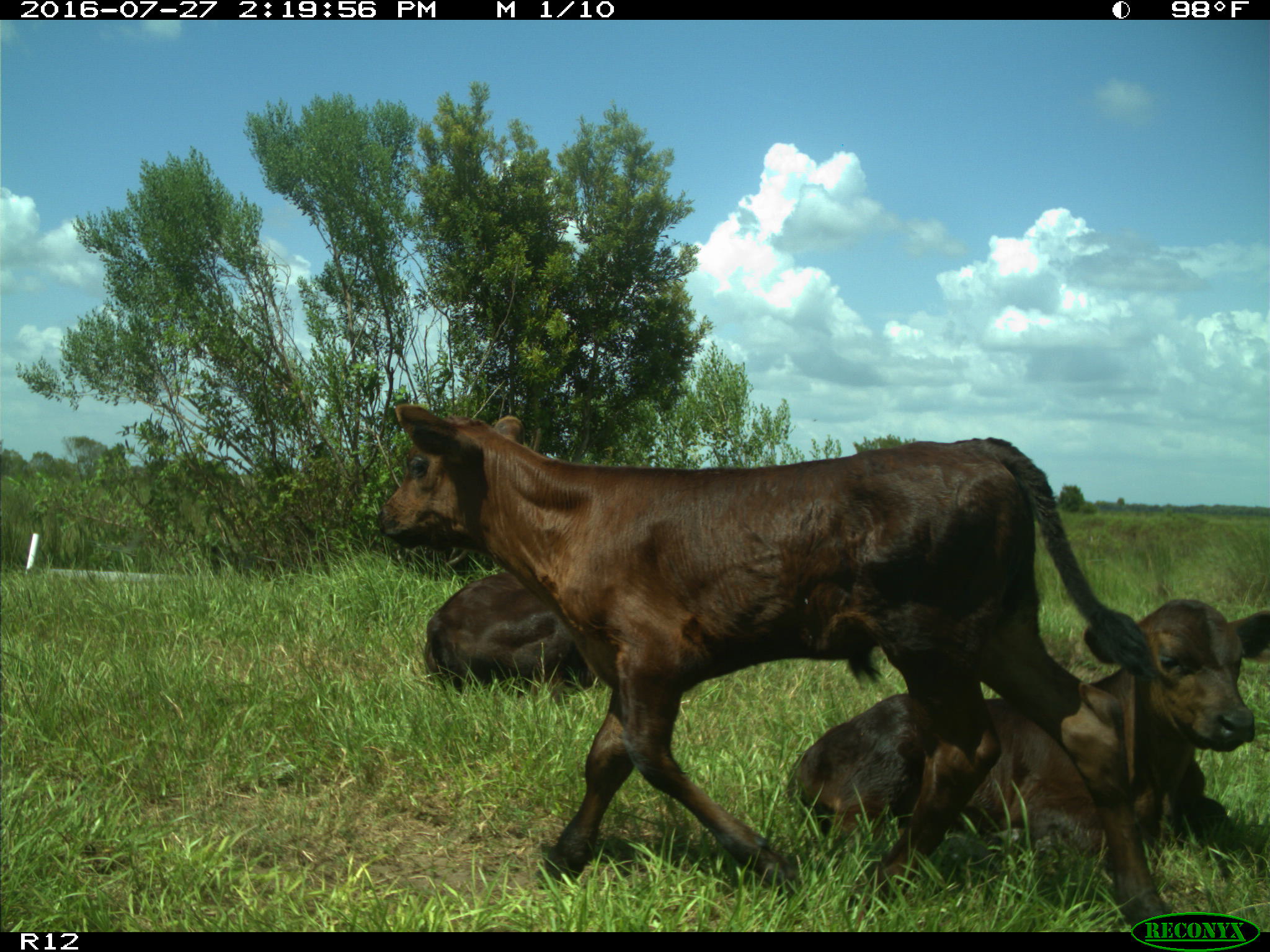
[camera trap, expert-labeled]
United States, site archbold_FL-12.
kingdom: Animalia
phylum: Chordata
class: Mammalia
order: Artiodactyla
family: Bovidae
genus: Bos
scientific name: Bos taurus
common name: domestic cow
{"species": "Bos taurus (domestic cow)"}